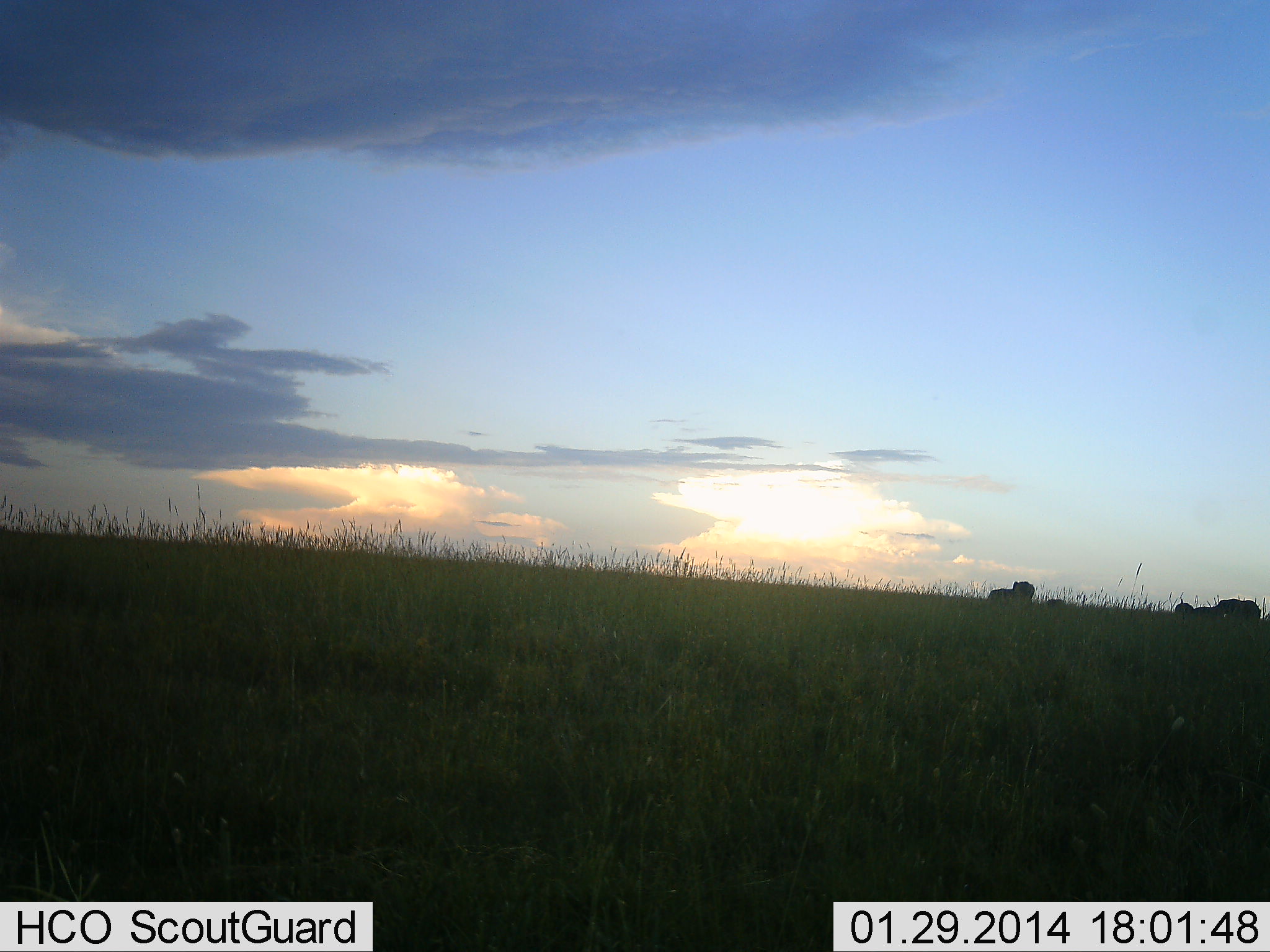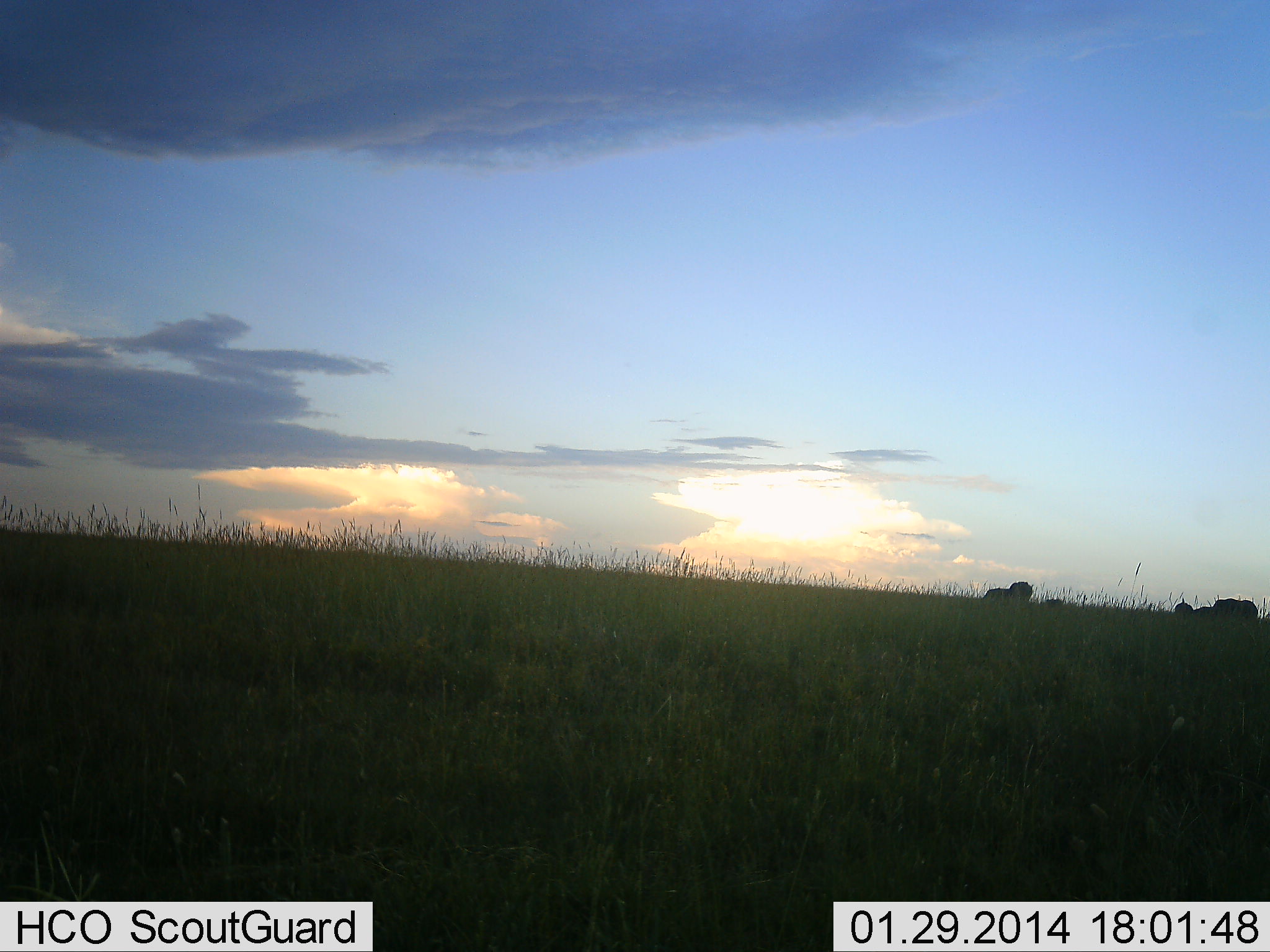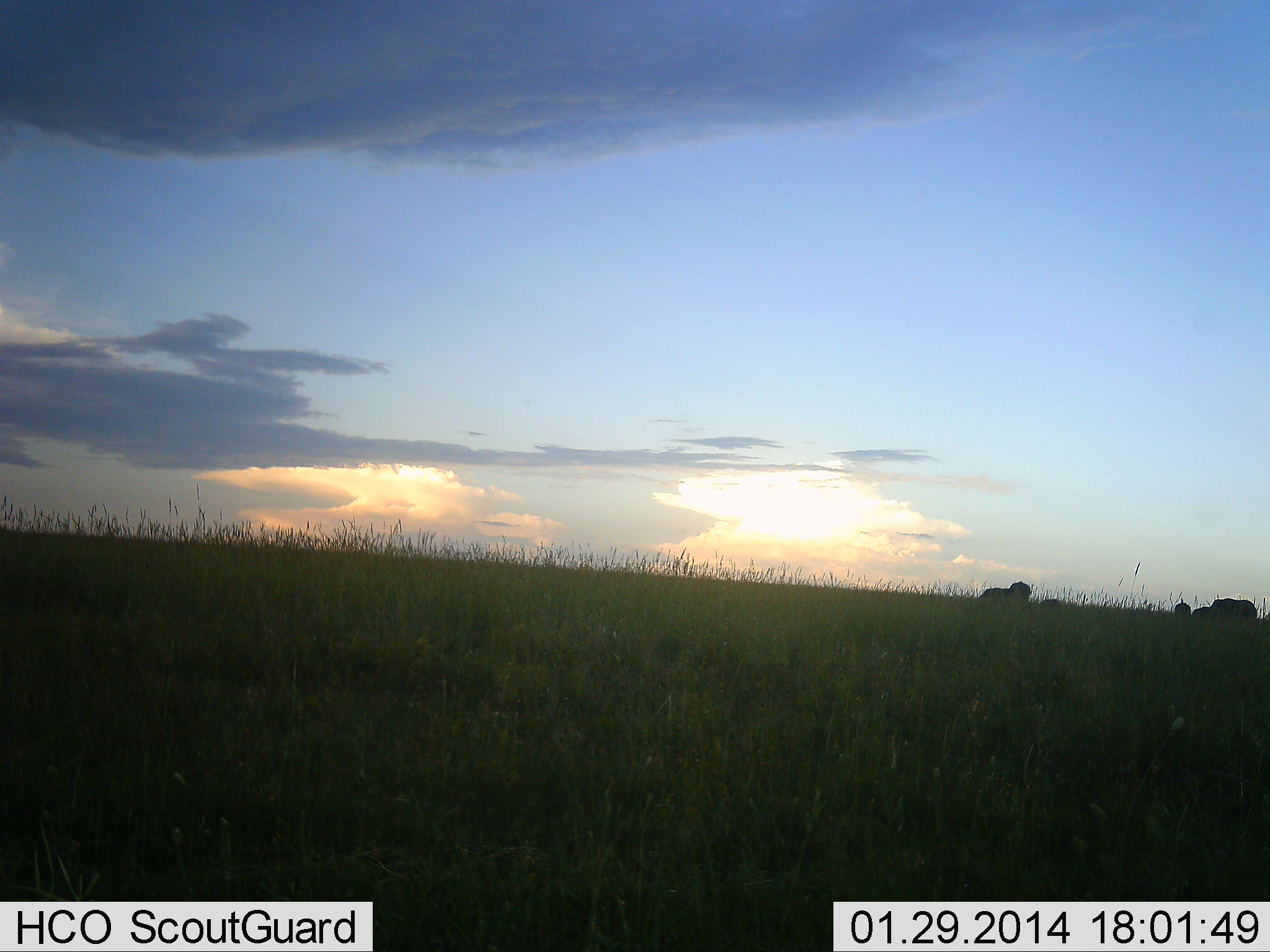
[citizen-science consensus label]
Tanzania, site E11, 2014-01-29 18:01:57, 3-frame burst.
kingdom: Animalia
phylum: Chordata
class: Mammalia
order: Artiodactyla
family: Bovidae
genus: Connochaetes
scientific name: Connochaetes taurinus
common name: blue wildebeest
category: wildebeest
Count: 6.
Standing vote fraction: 20%.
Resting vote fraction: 0%.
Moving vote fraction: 80%.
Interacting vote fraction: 0%.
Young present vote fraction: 0%.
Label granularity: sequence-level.